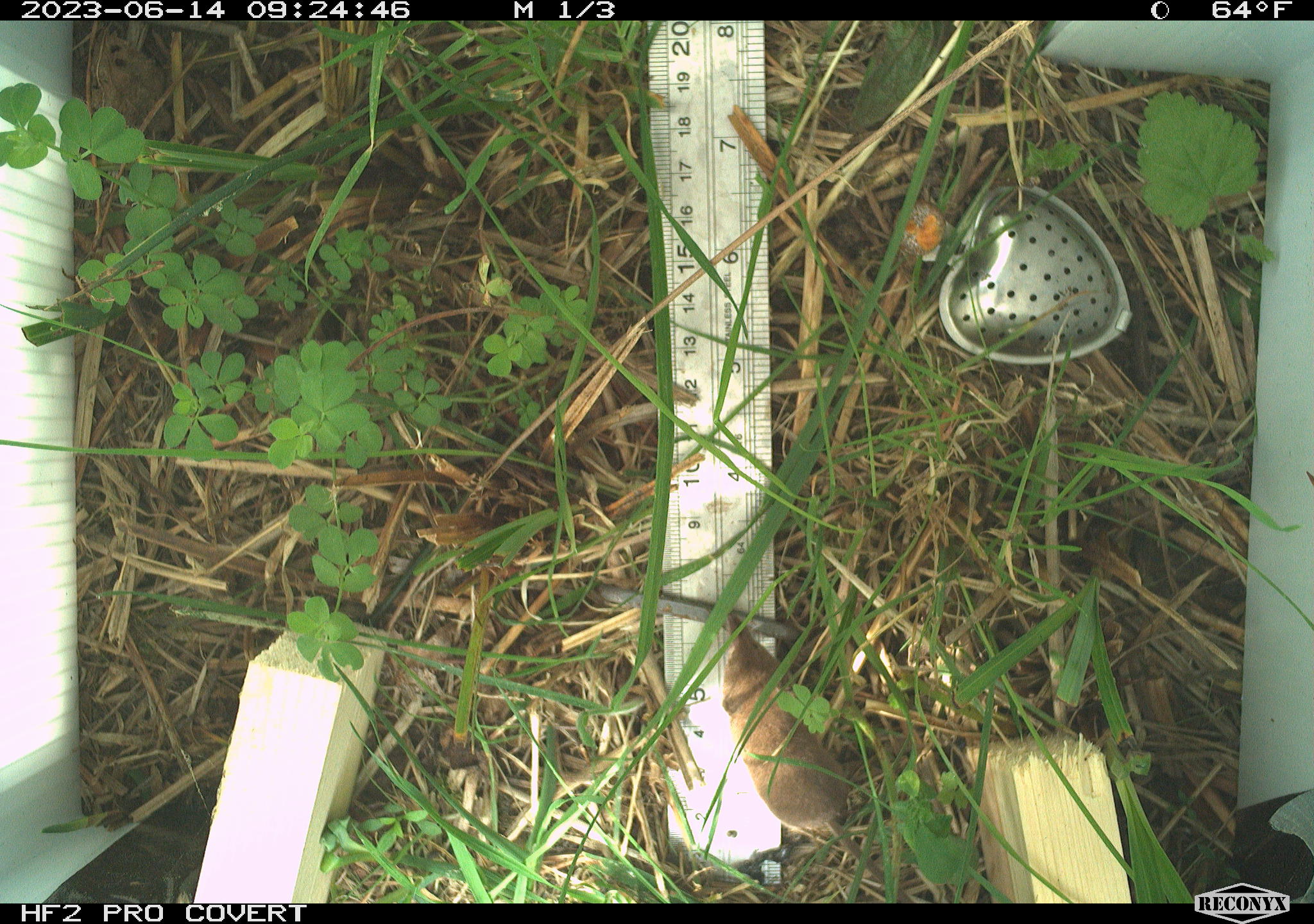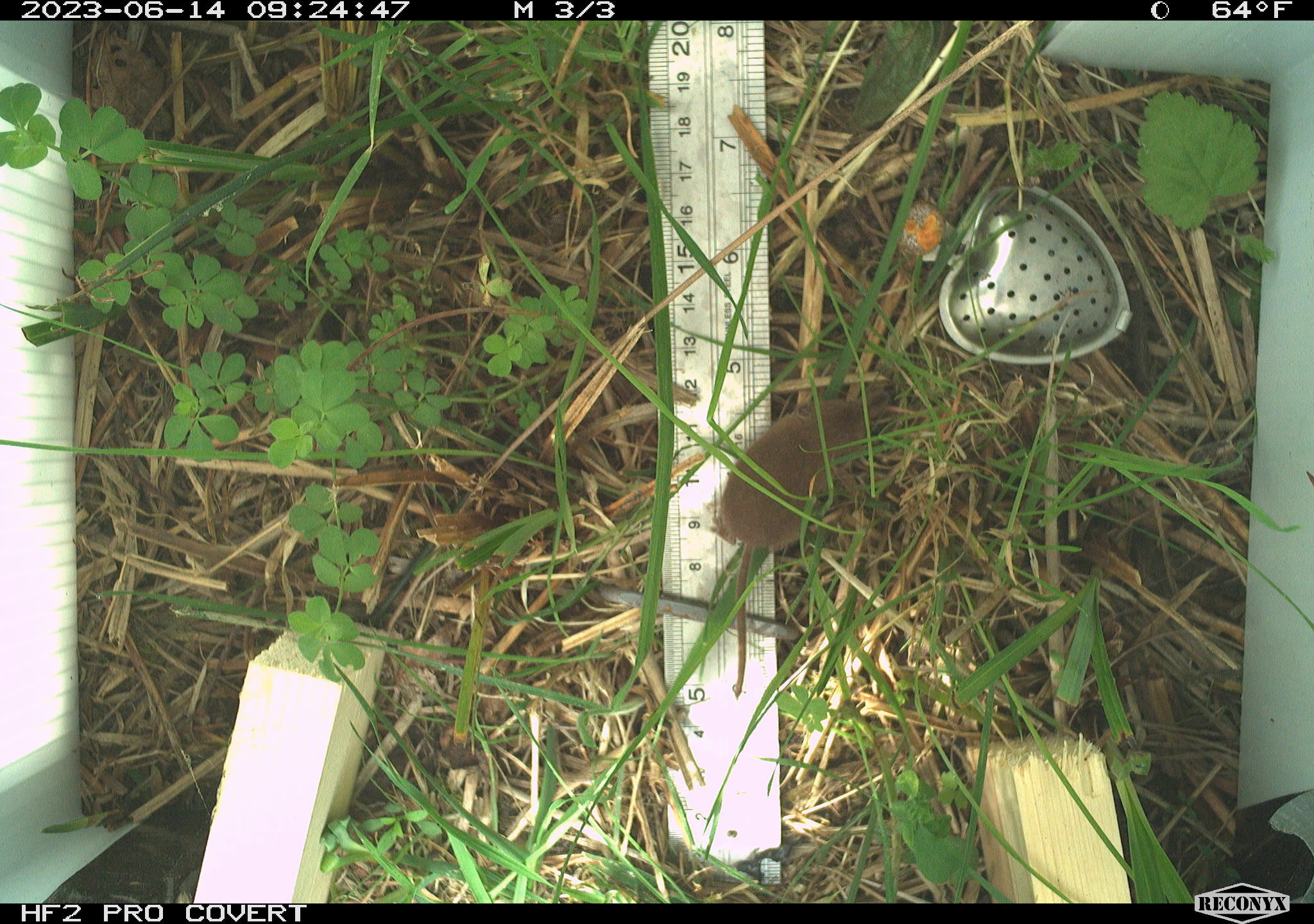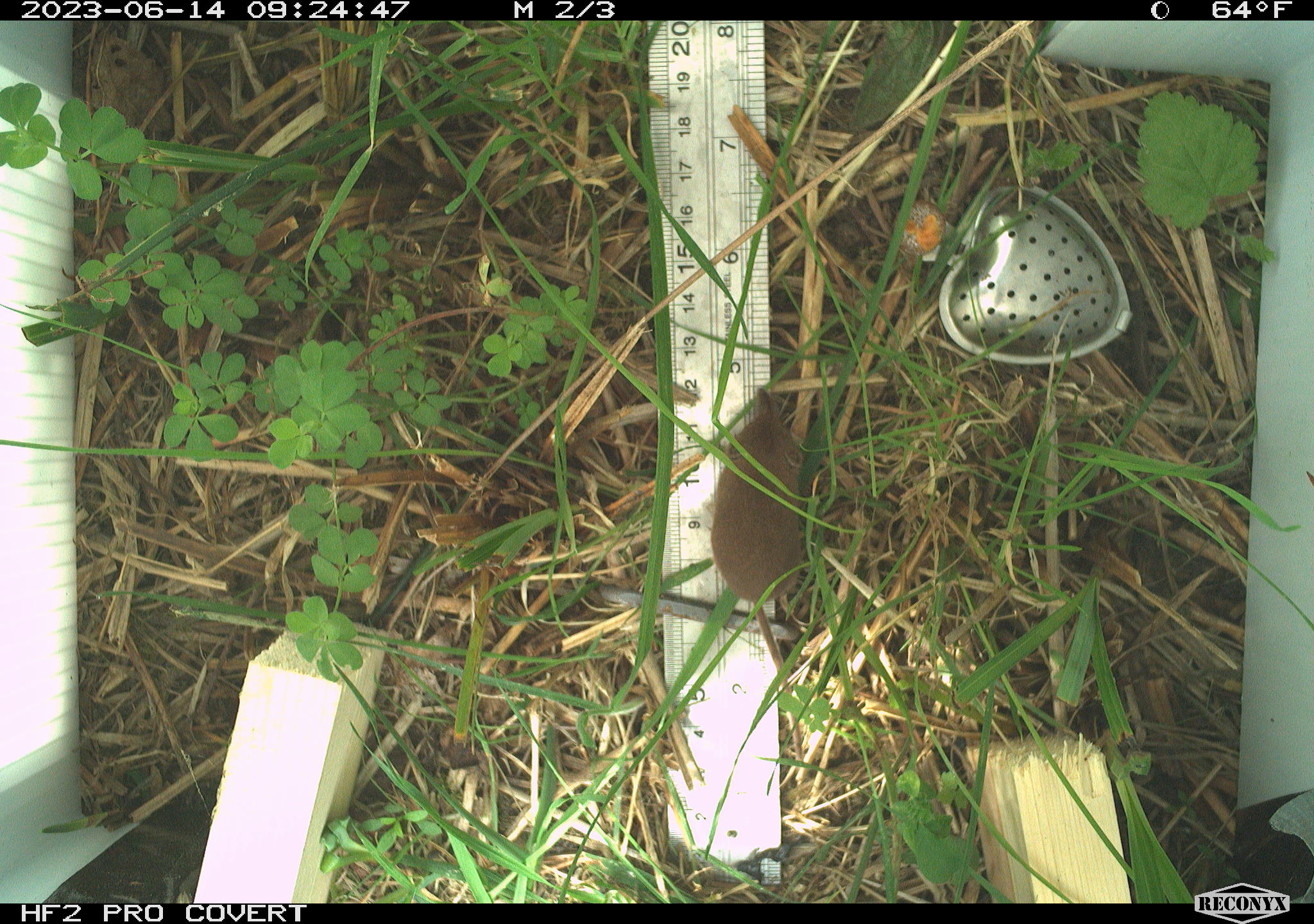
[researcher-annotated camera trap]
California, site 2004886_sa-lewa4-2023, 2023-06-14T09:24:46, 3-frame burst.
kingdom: Animalia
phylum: Chordata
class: Mammalia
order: Eulipotyphla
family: Soricidae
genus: Sorex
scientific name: Sorex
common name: long-tailed shrew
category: sorex species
Sorex species (long-tailed shrew) (Sorex).